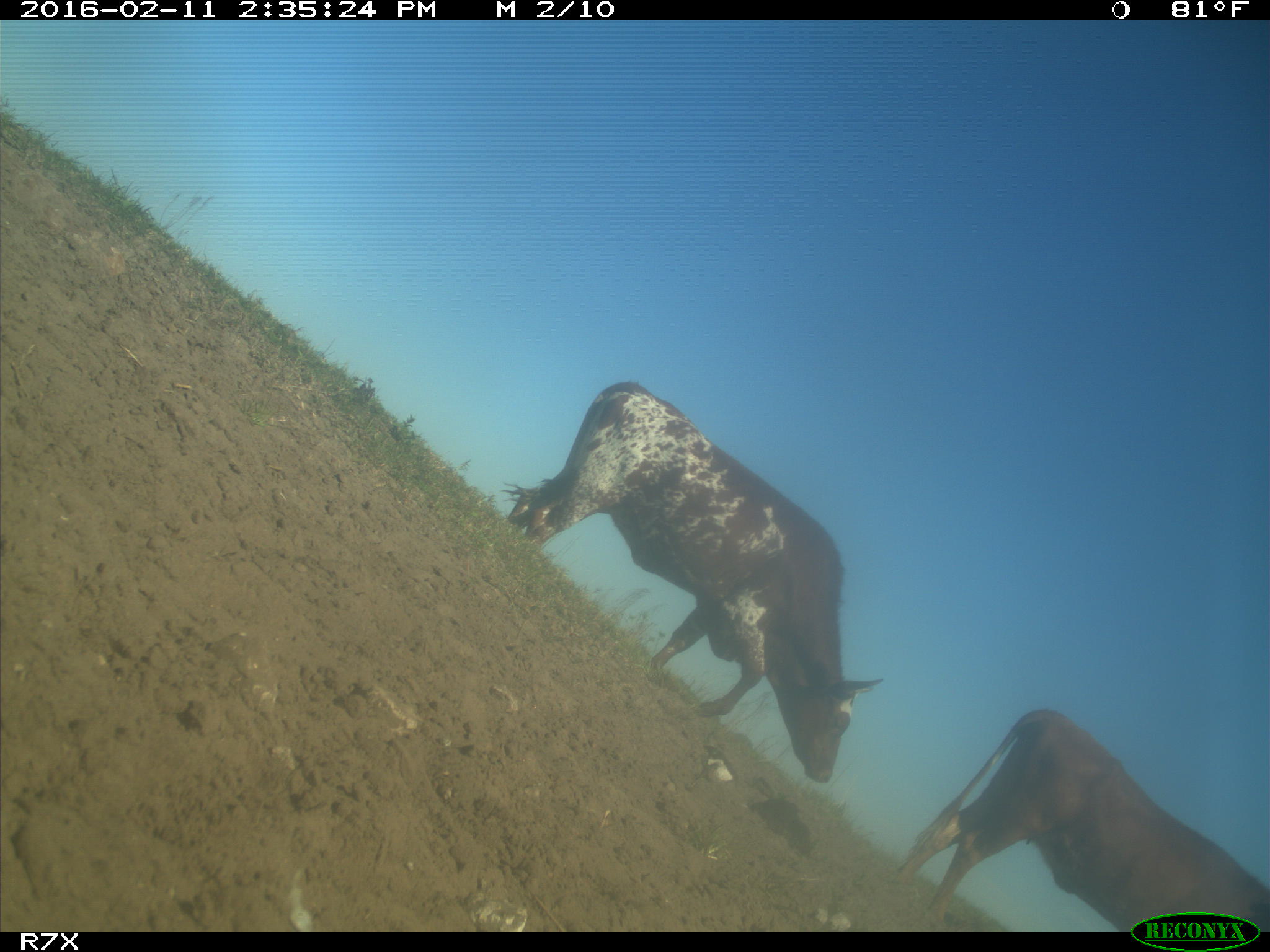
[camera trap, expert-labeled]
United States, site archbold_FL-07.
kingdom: Animalia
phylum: Chordata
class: Mammalia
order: Artiodactyla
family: Bovidae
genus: Bos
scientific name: Bos taurus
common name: domestic cow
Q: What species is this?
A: Bos taurus (domestic cow).